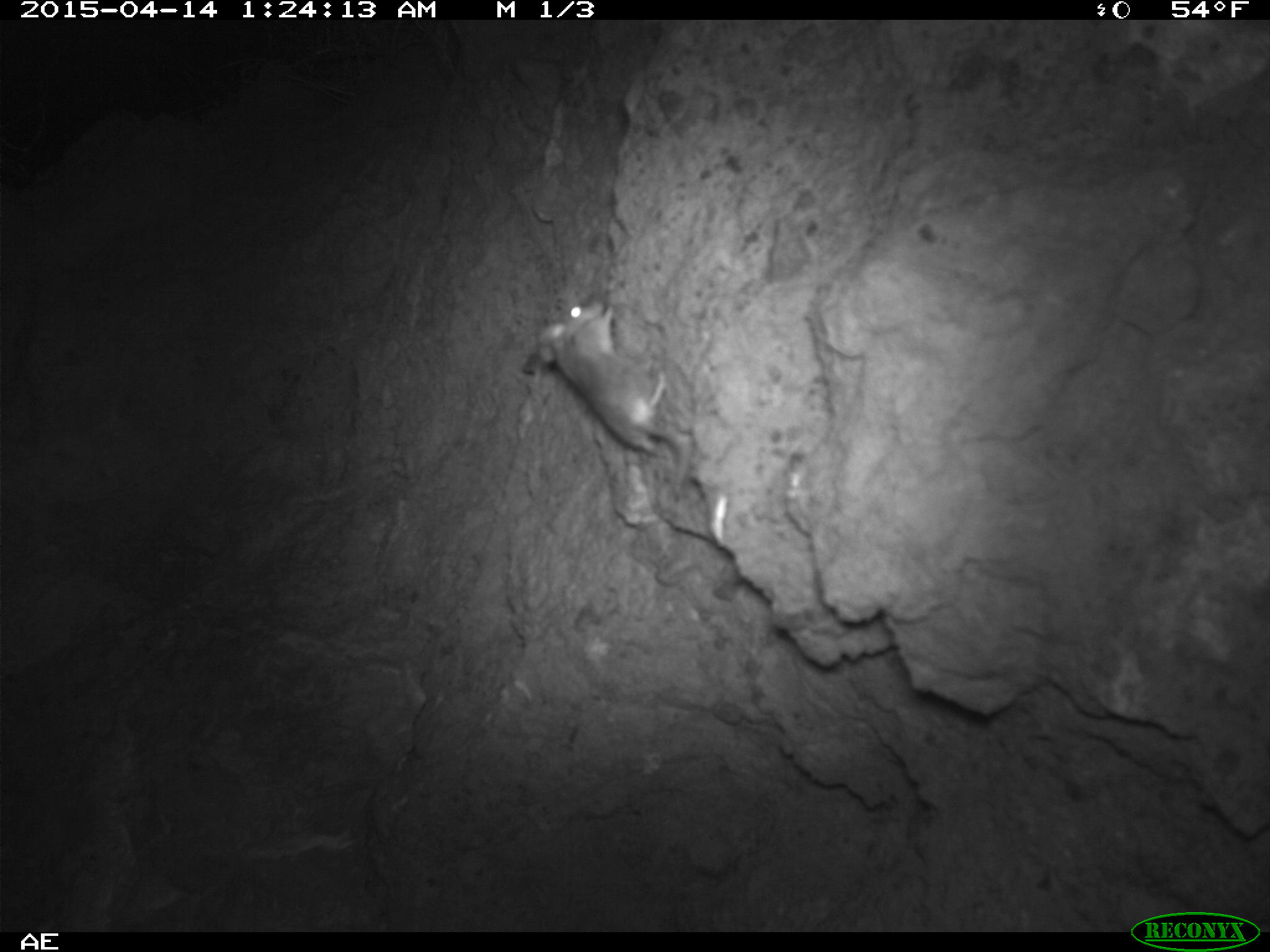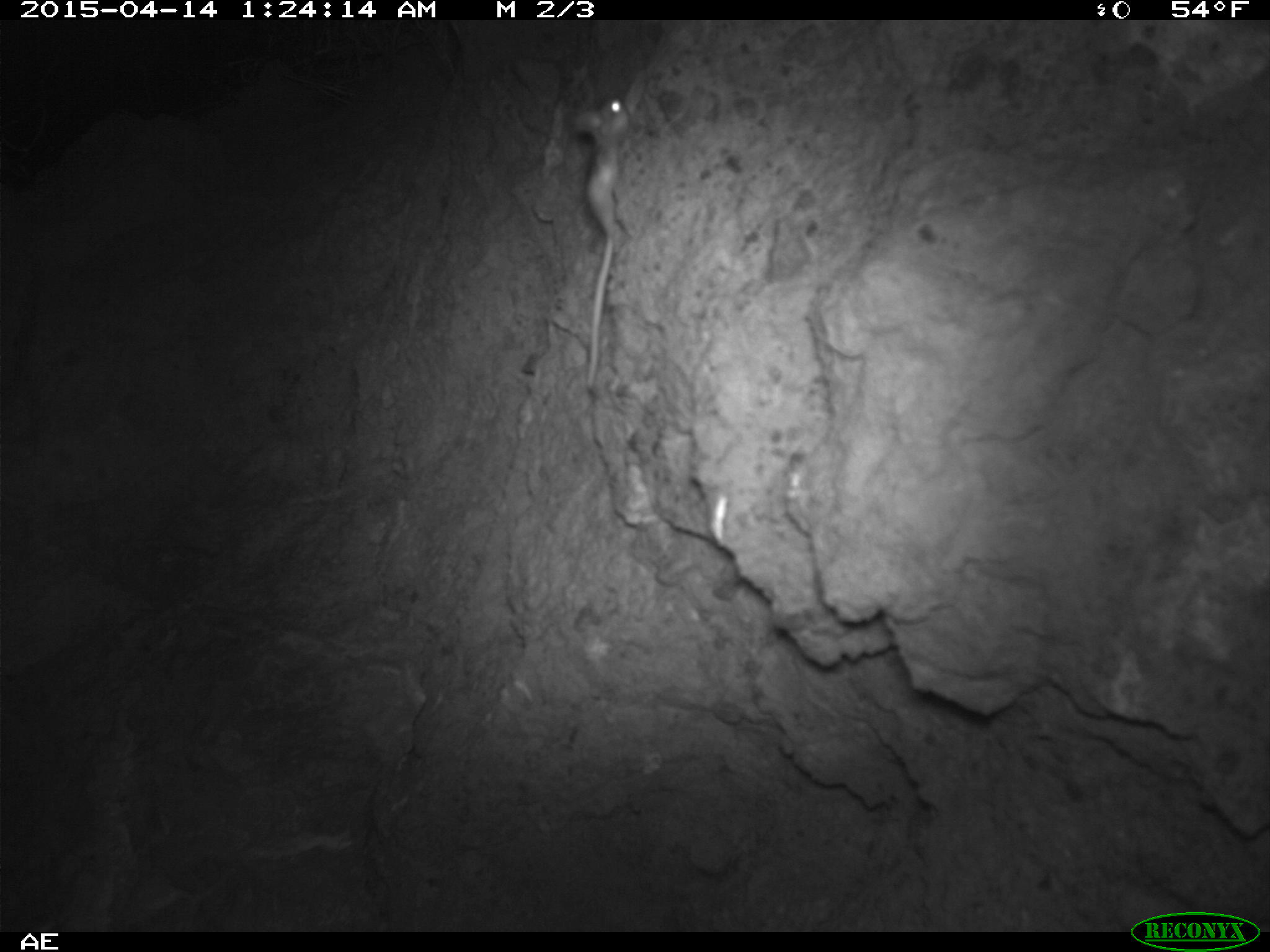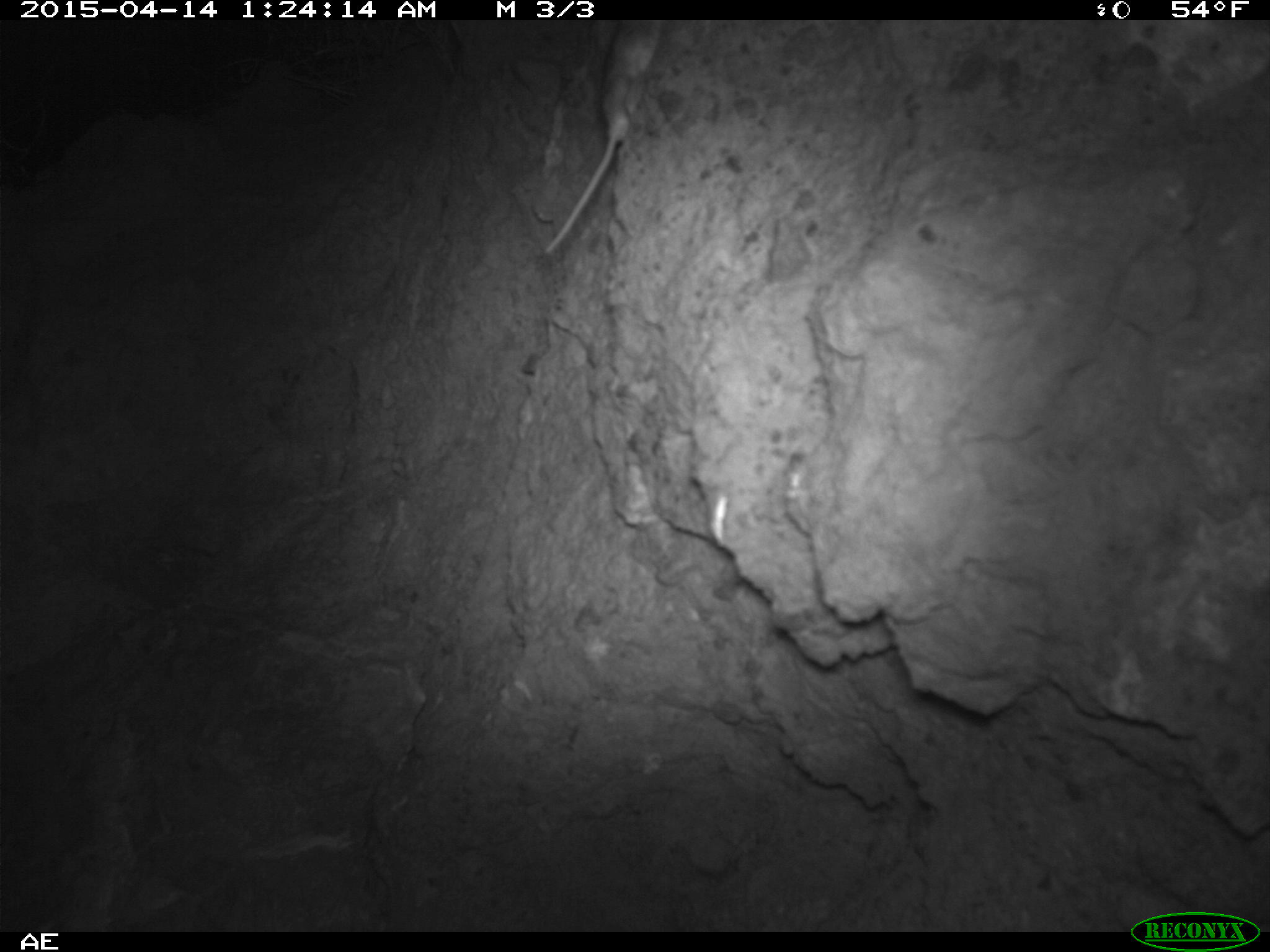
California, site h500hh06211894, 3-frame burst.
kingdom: Animalia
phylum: Chordata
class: Mammalia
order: Rodentia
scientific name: Rodentia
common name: rodent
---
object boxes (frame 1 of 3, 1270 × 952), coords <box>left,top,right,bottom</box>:
rodent: <box>537,299,688,487</box>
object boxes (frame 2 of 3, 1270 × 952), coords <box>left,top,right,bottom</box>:
rodent: <box>569,92,638,394</box>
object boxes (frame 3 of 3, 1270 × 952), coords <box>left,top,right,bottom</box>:
rodent: <box>544,19,660,252</box>